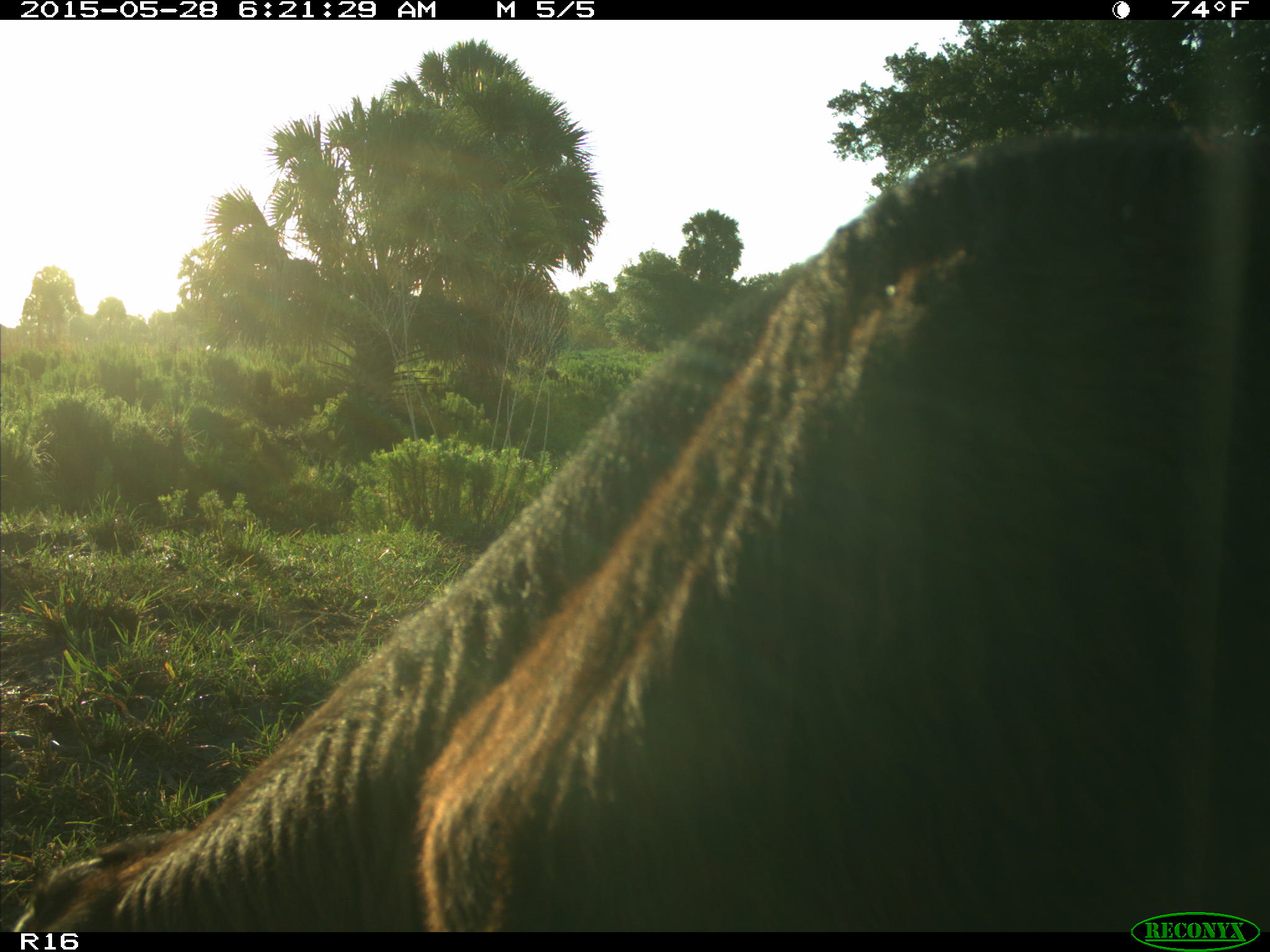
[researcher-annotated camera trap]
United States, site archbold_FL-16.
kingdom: Animalia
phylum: Chordata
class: Mammalia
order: Artiodactyla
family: Bovidae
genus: Bos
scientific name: Bos taurus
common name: domestic cow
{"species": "Bos taurus (domestic cow)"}